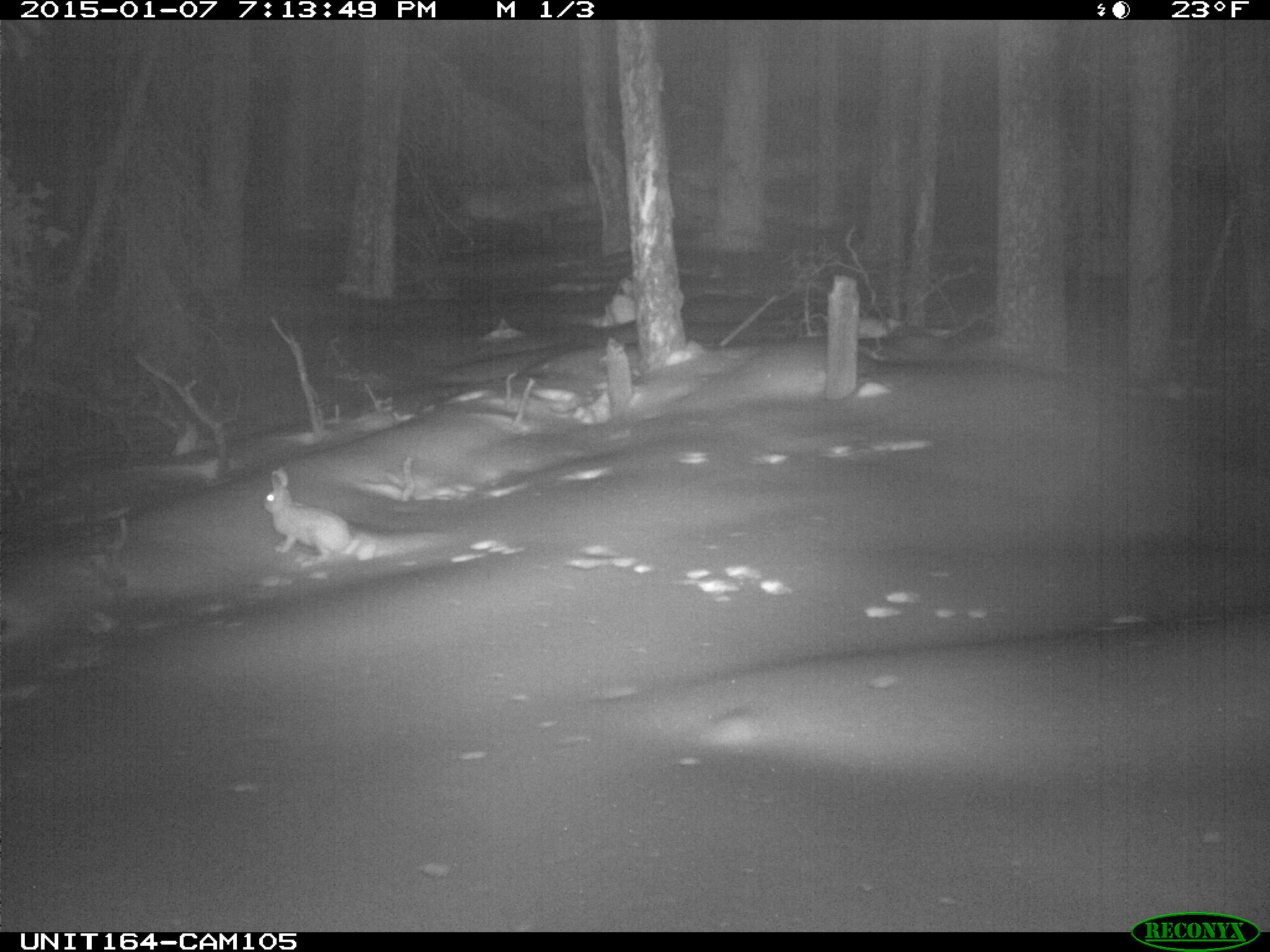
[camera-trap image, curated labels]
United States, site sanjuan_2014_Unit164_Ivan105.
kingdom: Animalia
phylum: Chordata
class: Mammalia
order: Lagomorpha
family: Leporidae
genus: Lepus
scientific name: Lepus americanus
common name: snowshoe hare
Lepus americanus (snowshoe hare).